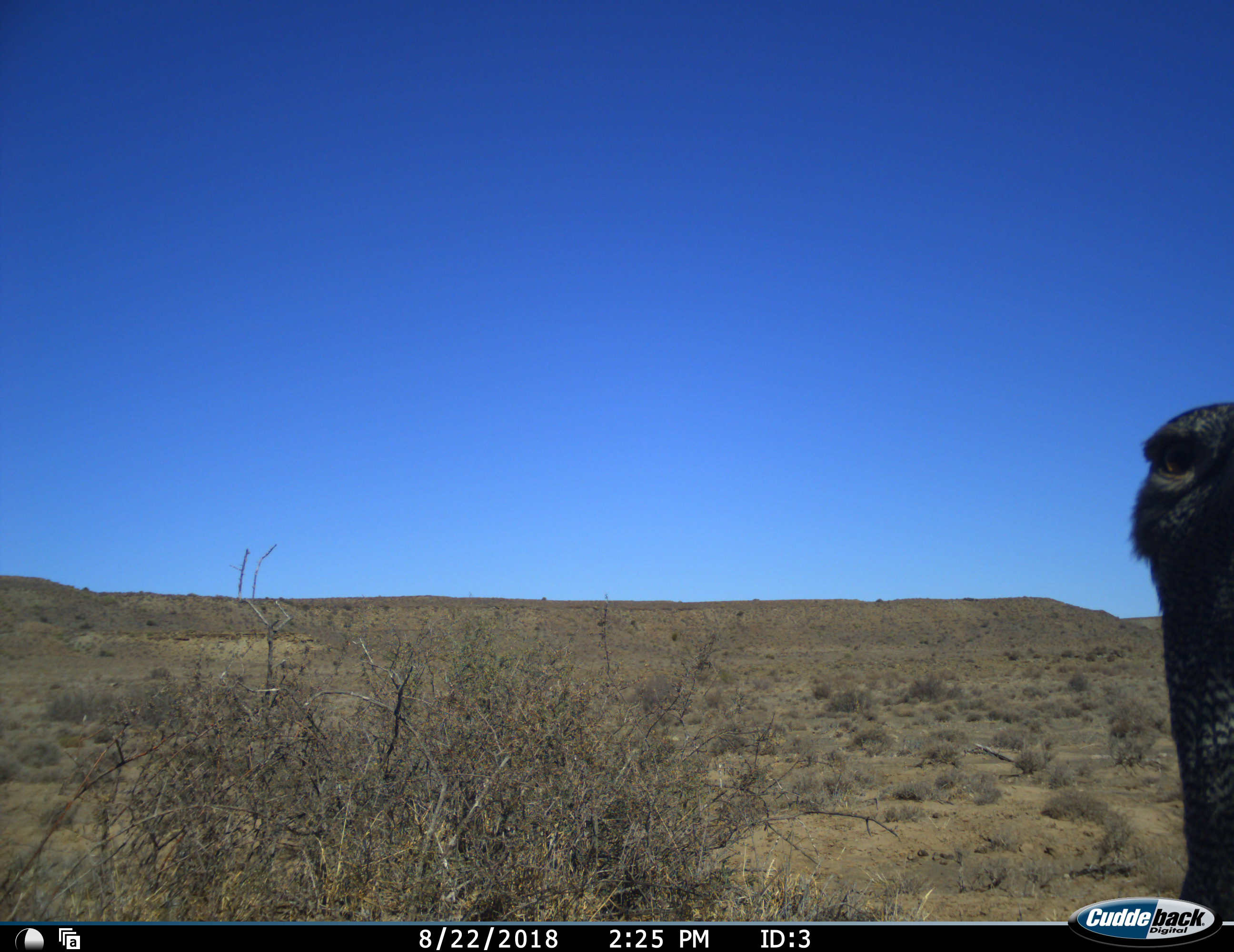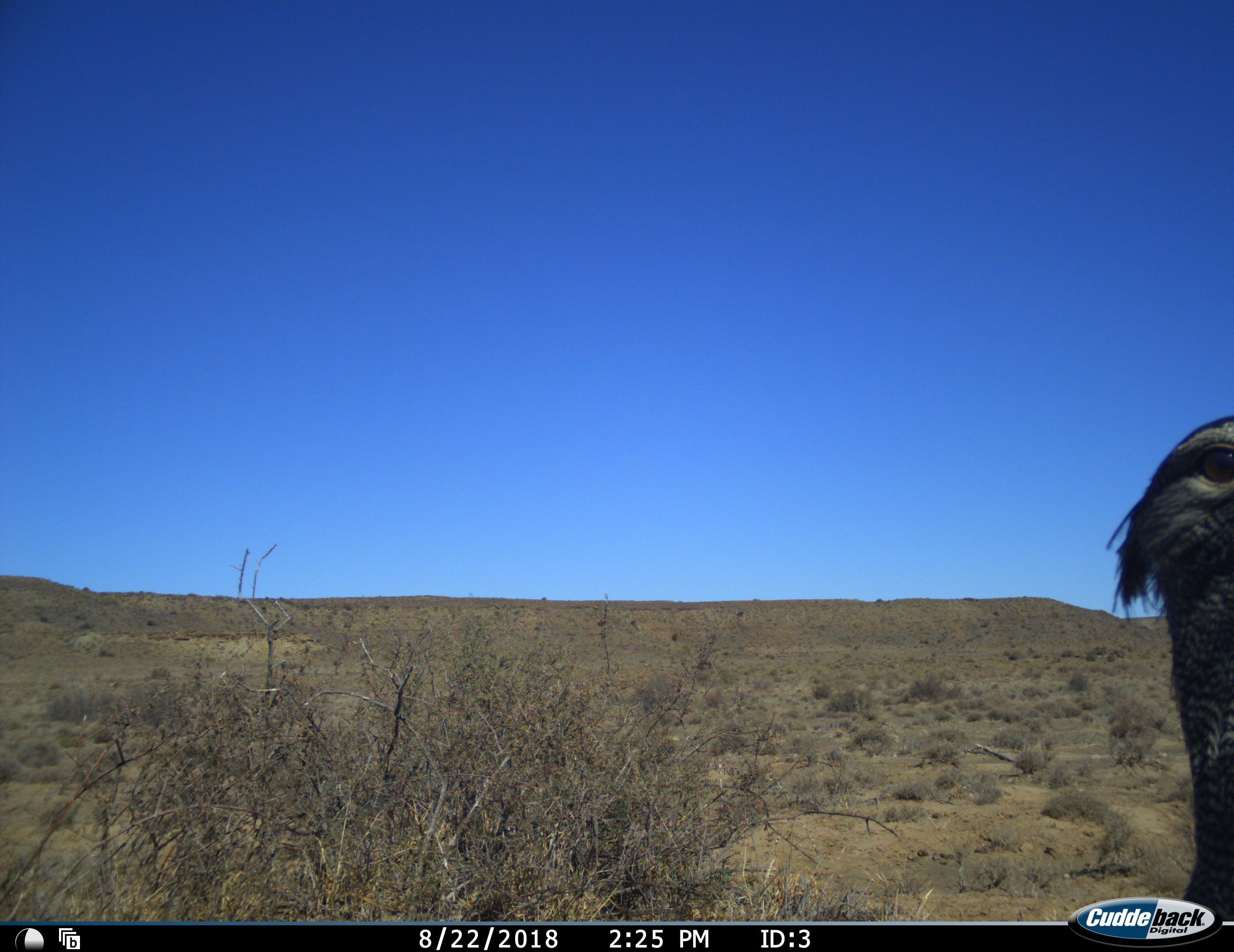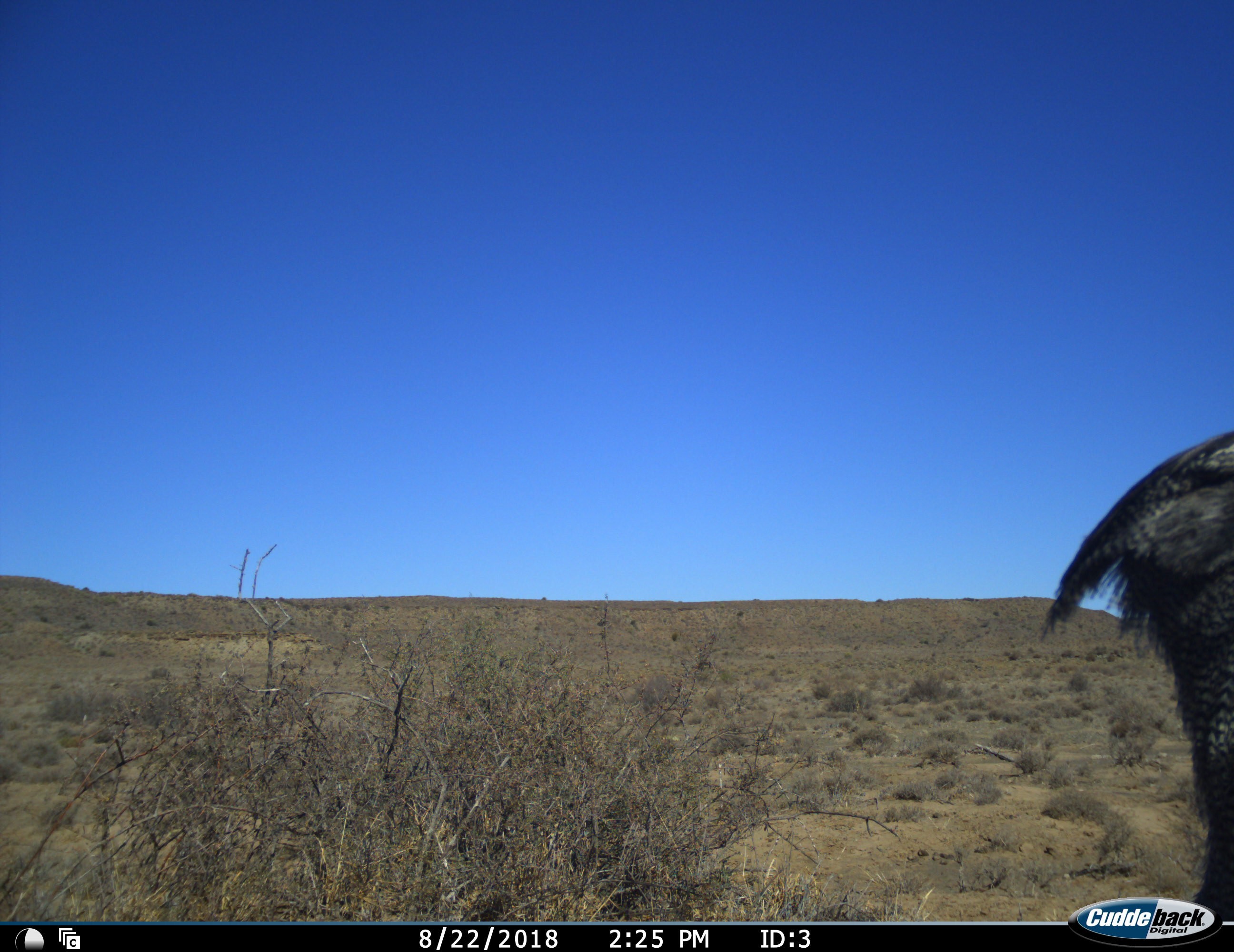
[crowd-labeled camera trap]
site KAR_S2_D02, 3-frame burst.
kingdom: Animalia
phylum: Chordata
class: Aves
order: Otidiformes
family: Otididae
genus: Ardeotis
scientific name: Ardeotis kori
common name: kori bustard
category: bustardkori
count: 1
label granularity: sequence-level